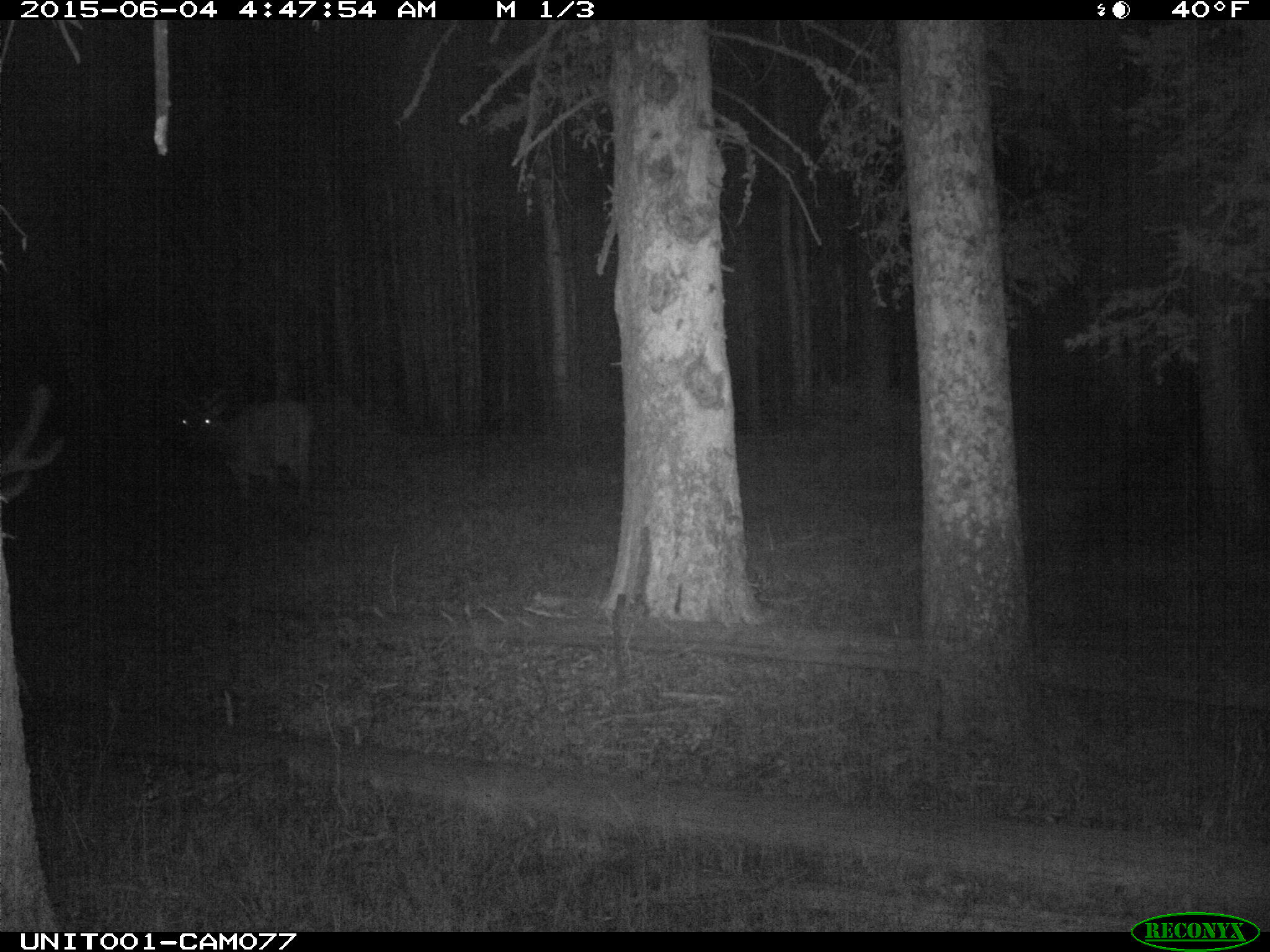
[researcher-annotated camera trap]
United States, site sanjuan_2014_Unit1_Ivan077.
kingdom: Animalia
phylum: Chordata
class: Mammalia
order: Artiodactyla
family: Cervidae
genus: Cervus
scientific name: Cervus elaphus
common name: red deer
Cervus elaphus (red deer).